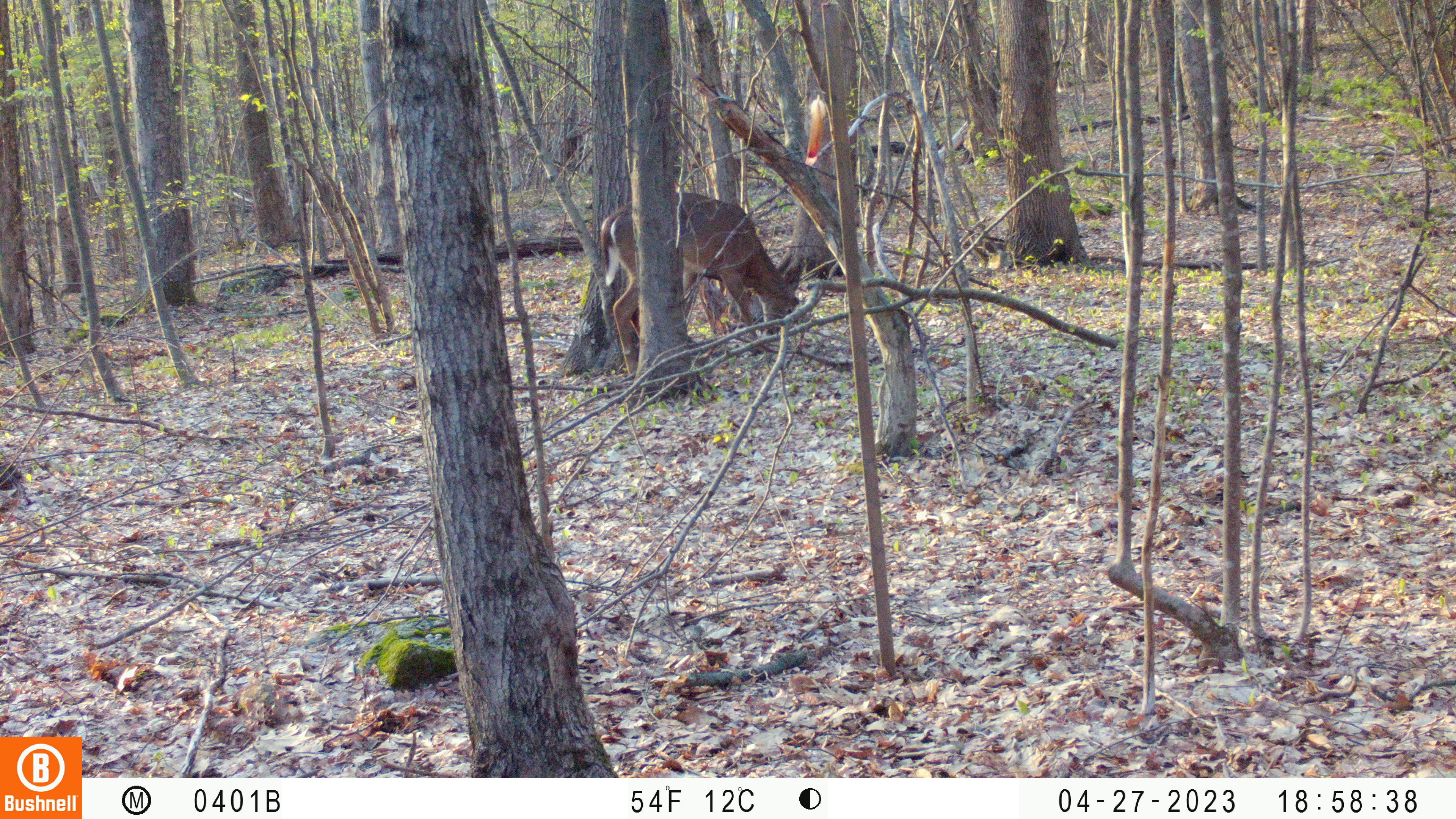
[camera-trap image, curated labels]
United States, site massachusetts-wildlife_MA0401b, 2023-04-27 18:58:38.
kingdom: Animalia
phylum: Chordata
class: Mammalia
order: Artiodactyla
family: Cervidae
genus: Odocoileus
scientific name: Odocoileus virginianus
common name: white-tailed deer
White-tailed deer (Odocoileus virginianus).